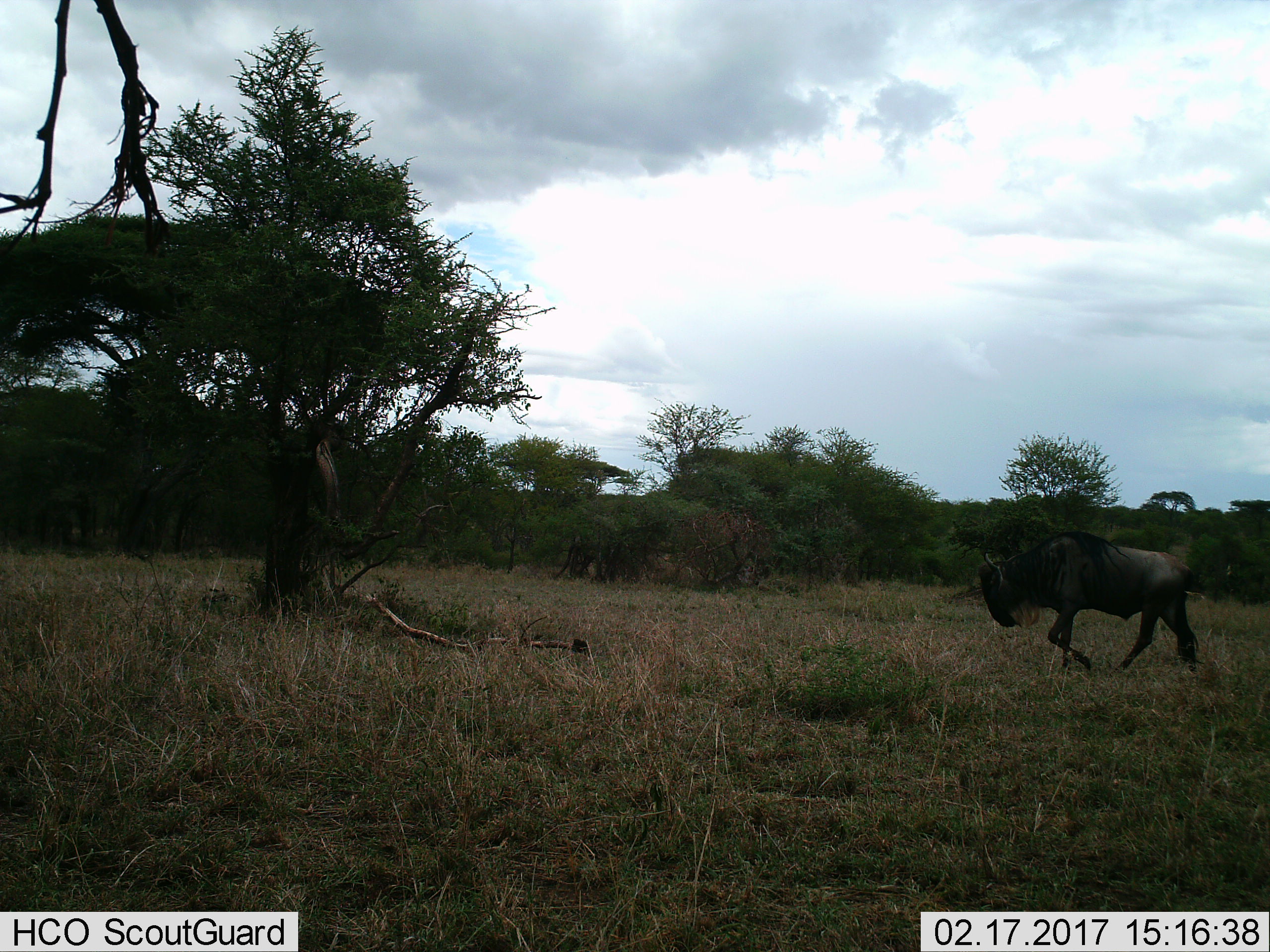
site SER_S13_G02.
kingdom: Animalia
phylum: Chordata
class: Mammalia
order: Artiodactyla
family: Bovidae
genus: Connochaetes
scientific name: Connochaetes taurinus taurinus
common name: blue wildebeest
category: wildebeestblue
Wildebeestblue (blue wildebeest) (Connochaetes taurinus taurinus), count 1. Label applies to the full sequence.